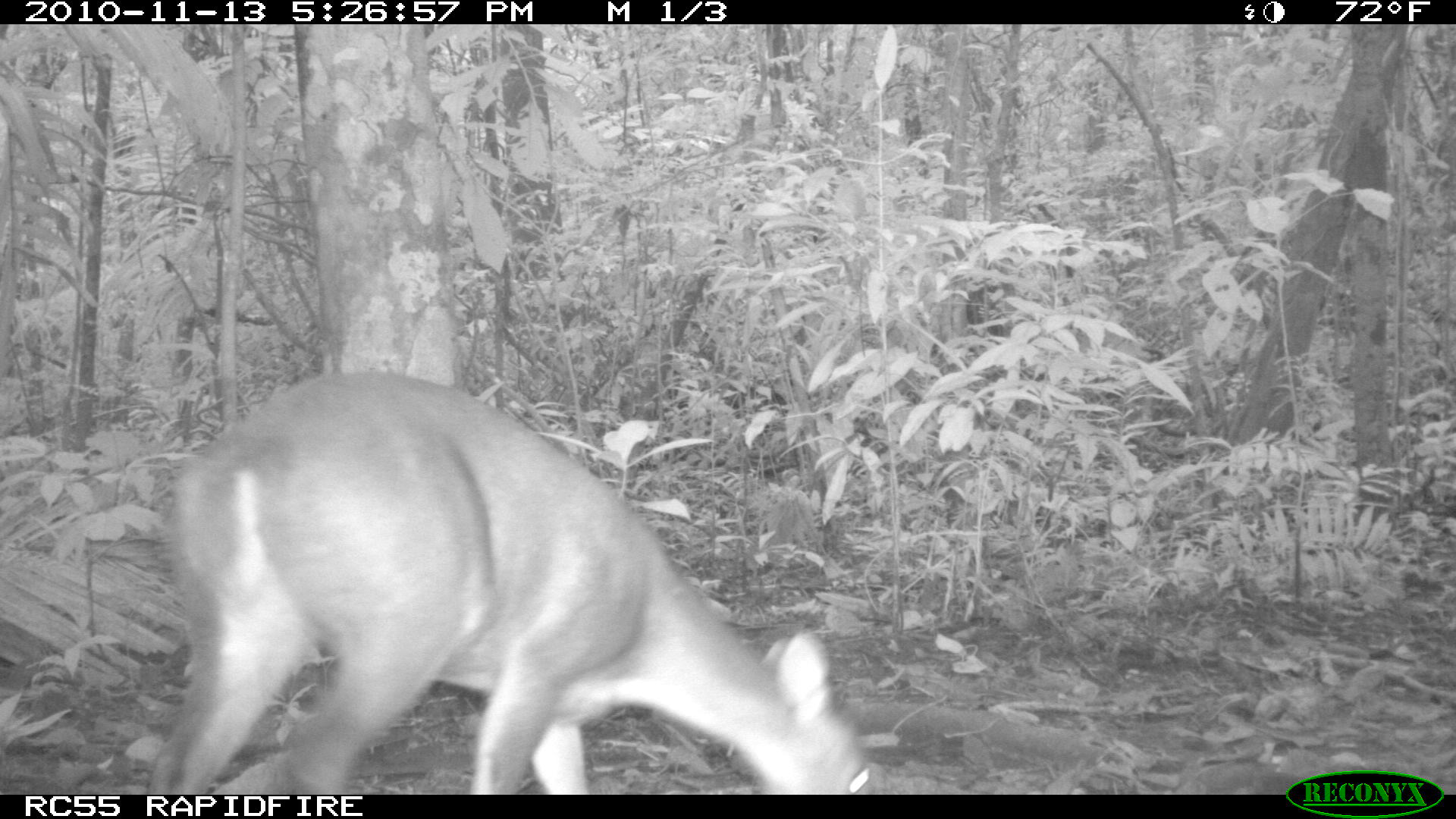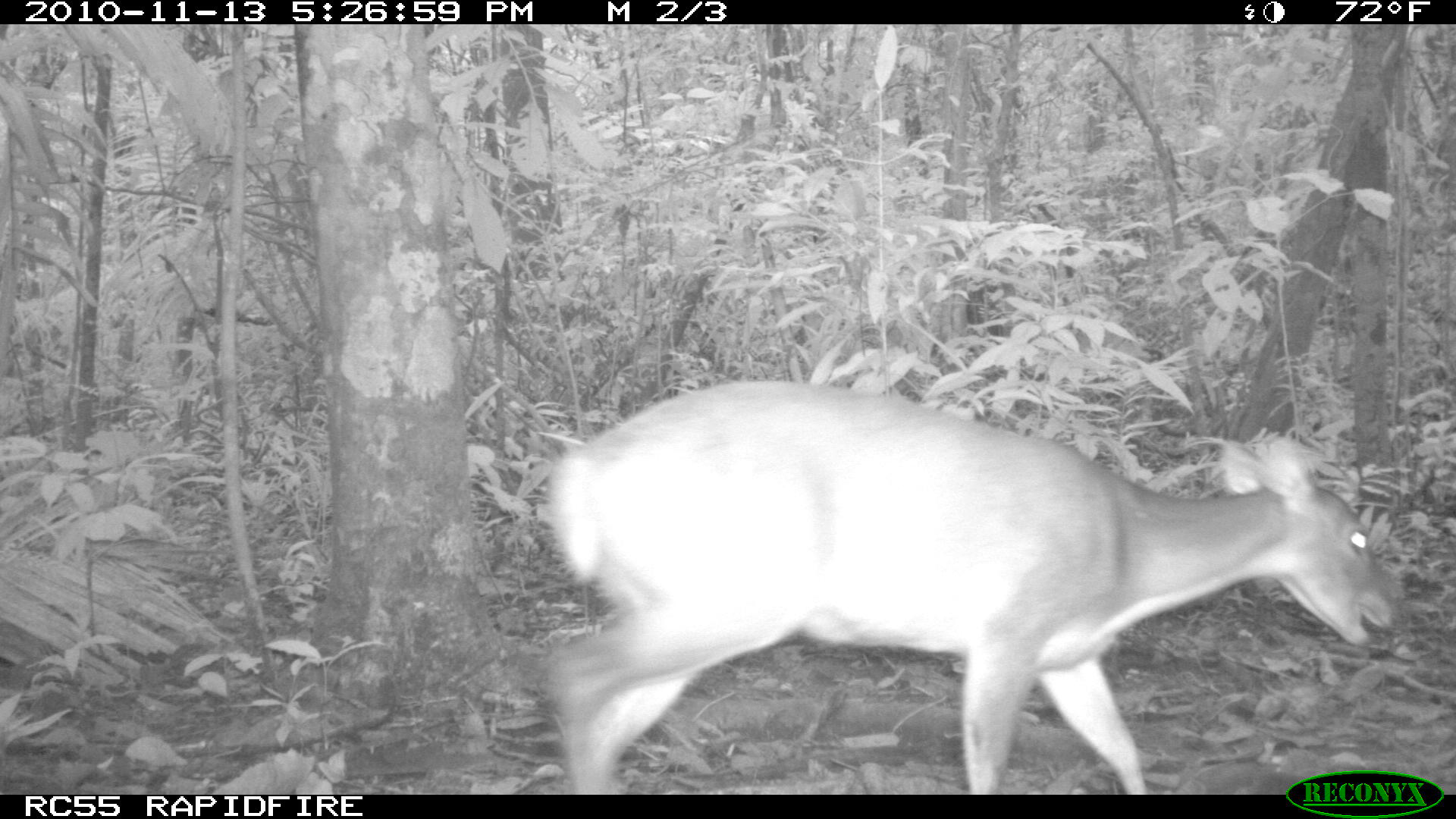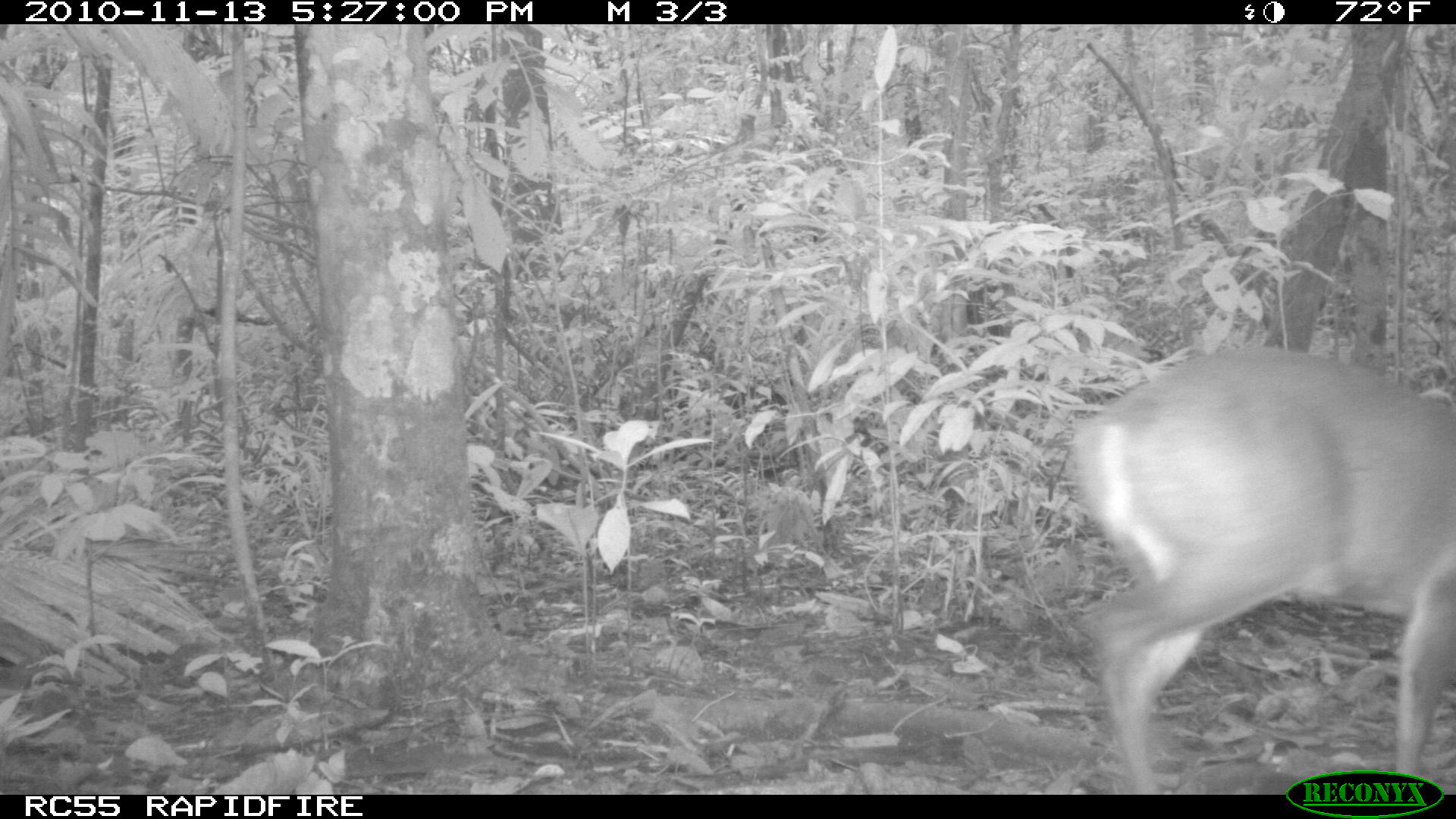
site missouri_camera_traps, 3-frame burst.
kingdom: Animalia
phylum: Chordata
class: Mammalia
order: Artiodactyla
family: Cervidae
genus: Odocoileus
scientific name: Odocoileus virginianus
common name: white-tailed deer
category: white tailed deer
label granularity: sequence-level